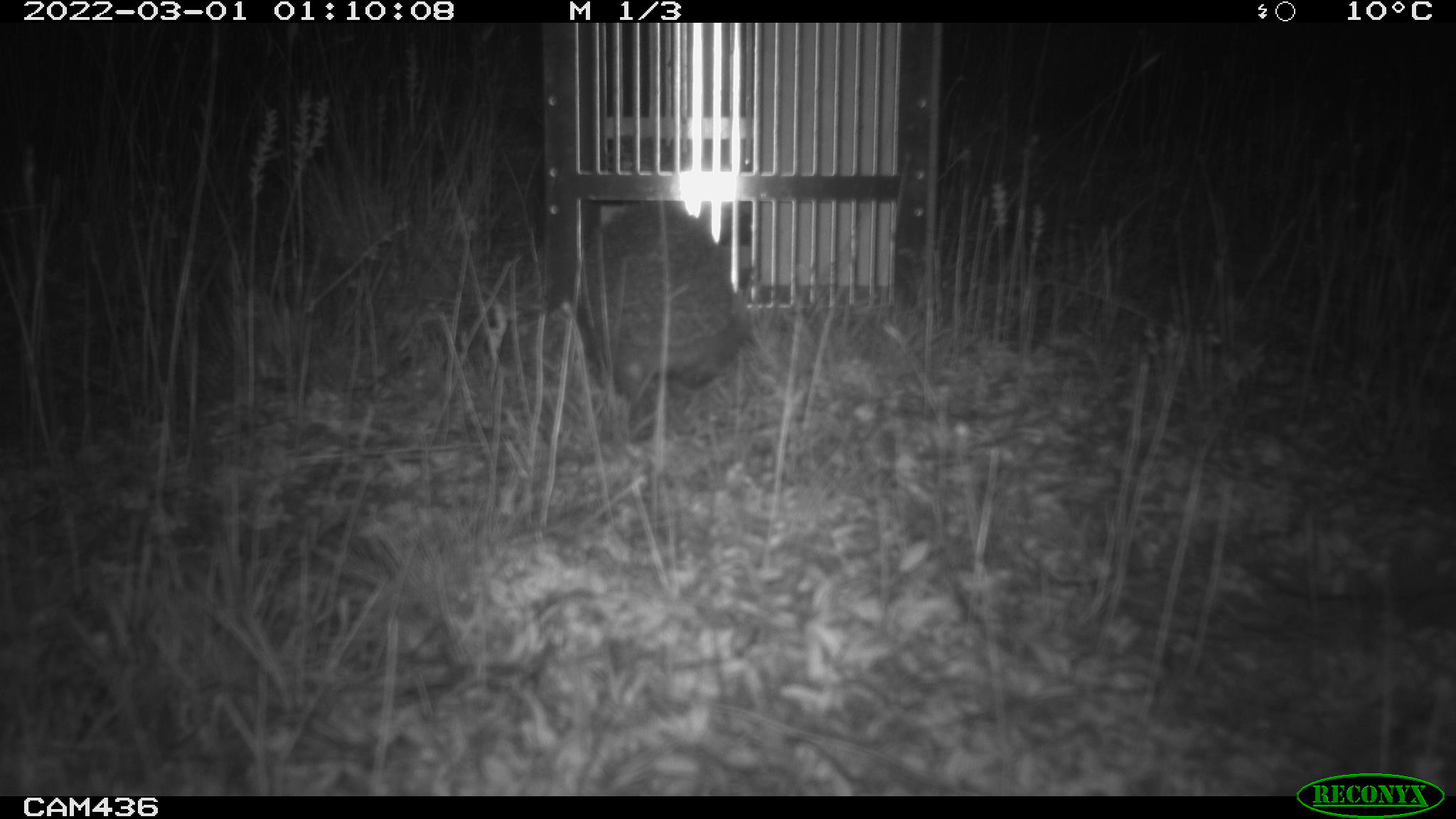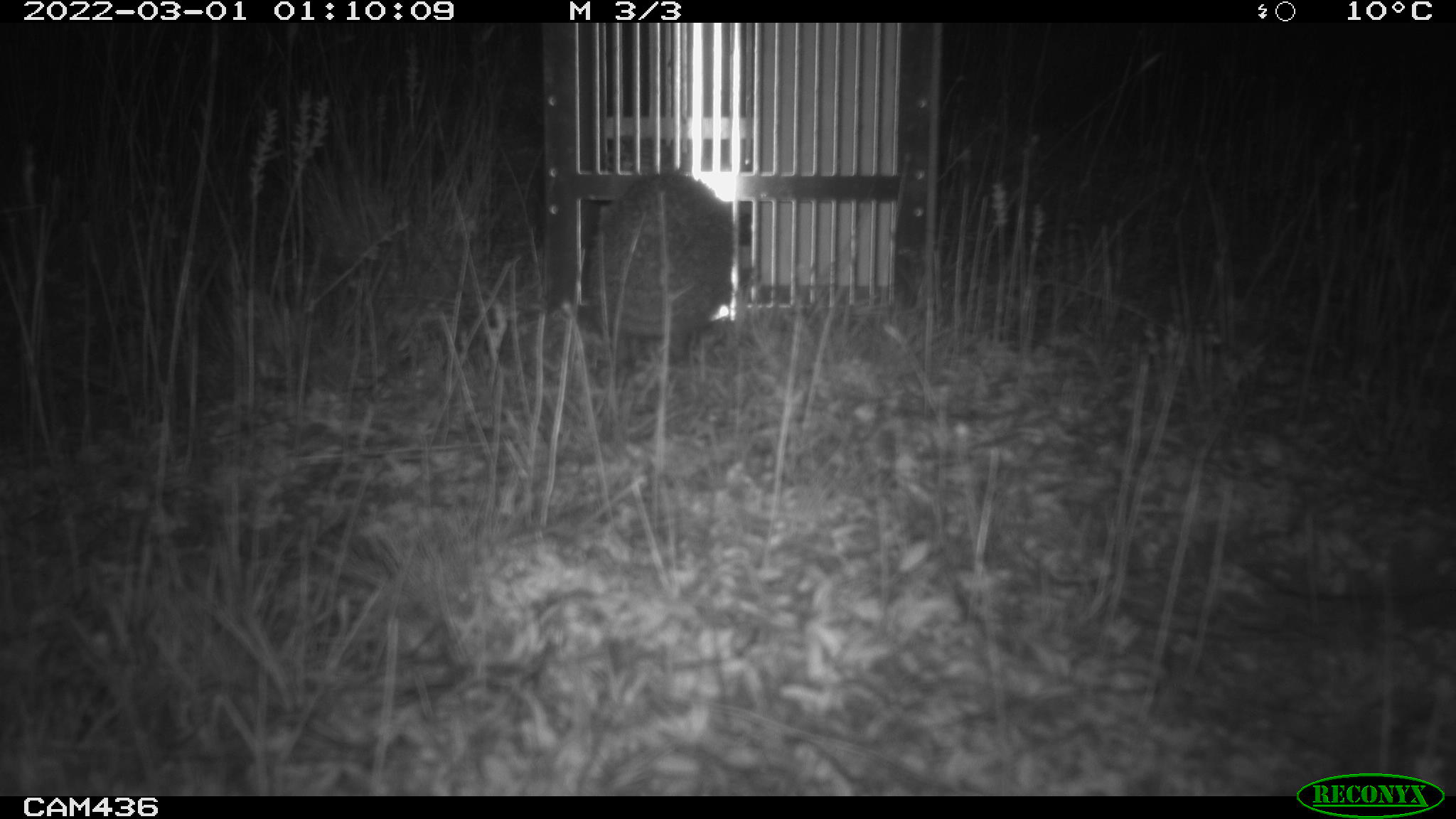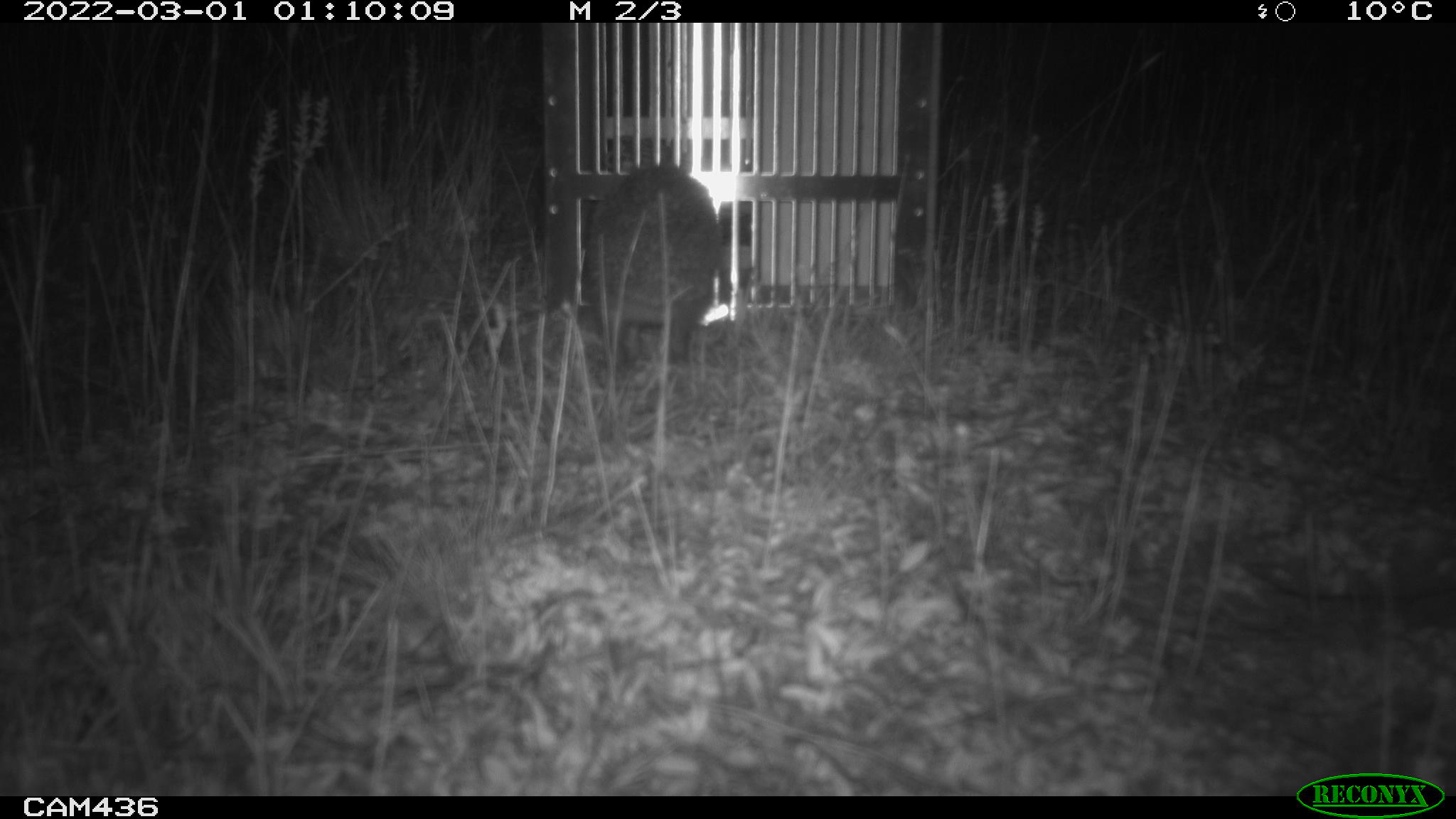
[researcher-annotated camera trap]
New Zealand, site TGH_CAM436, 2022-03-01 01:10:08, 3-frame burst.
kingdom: Animalia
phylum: Chordata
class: Mammalia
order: Eulipotyphla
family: Erinaceidae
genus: Erinaceus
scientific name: Erinaceus europaeus europaeus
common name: european hedgehog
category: hedgehog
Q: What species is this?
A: Hedgehog (european hedgehog) (Erinaceus europaeus europaeus).